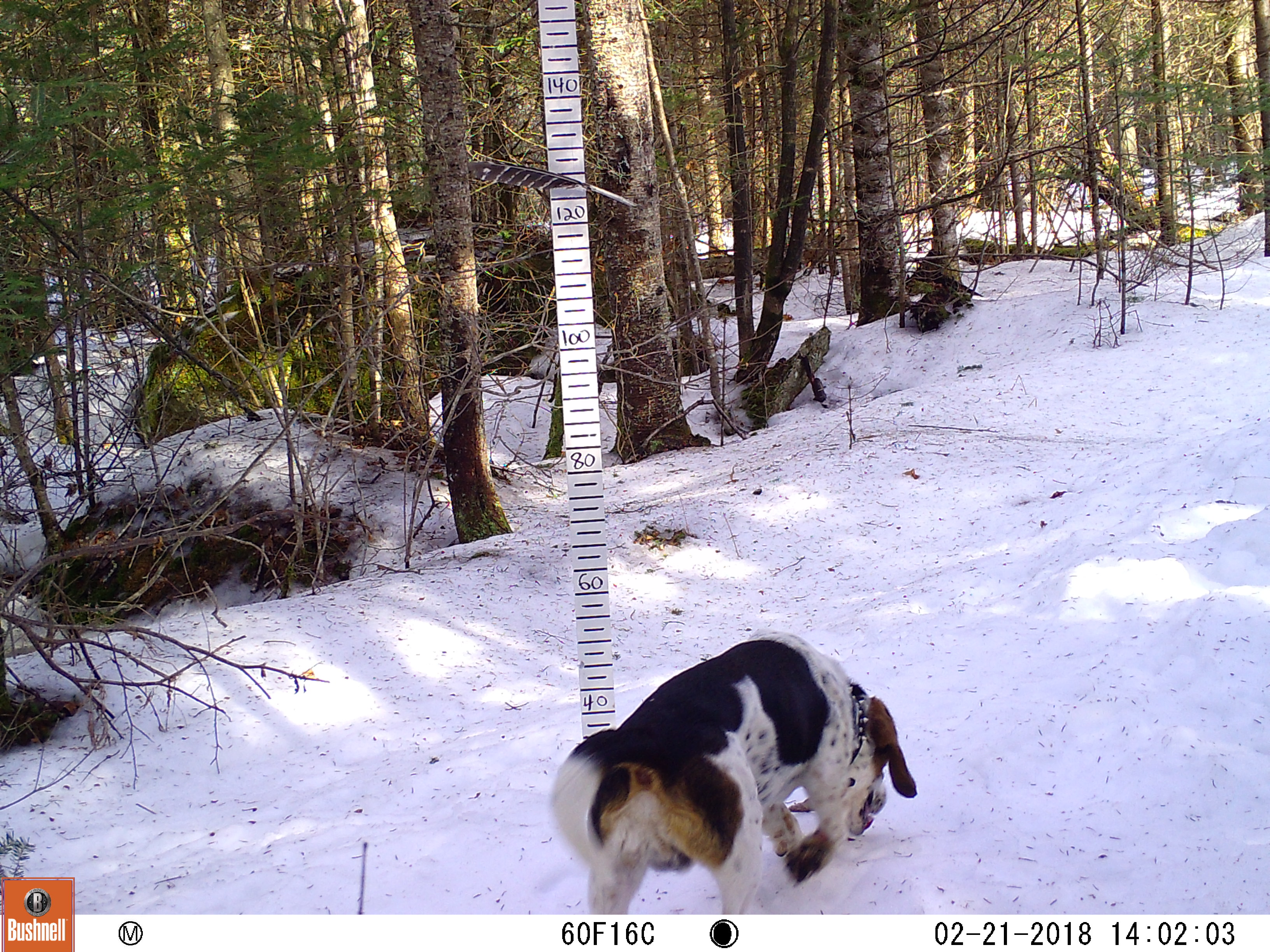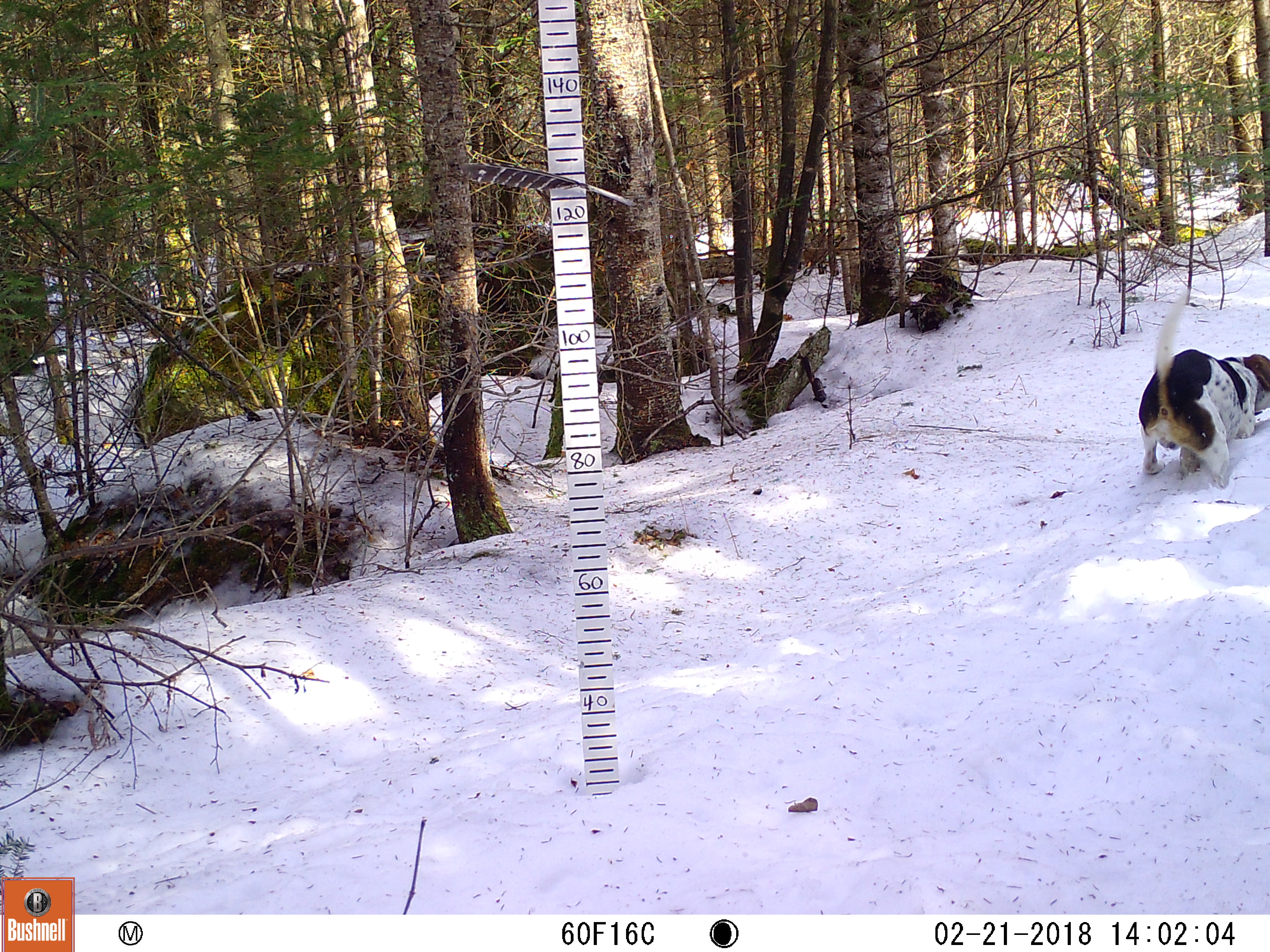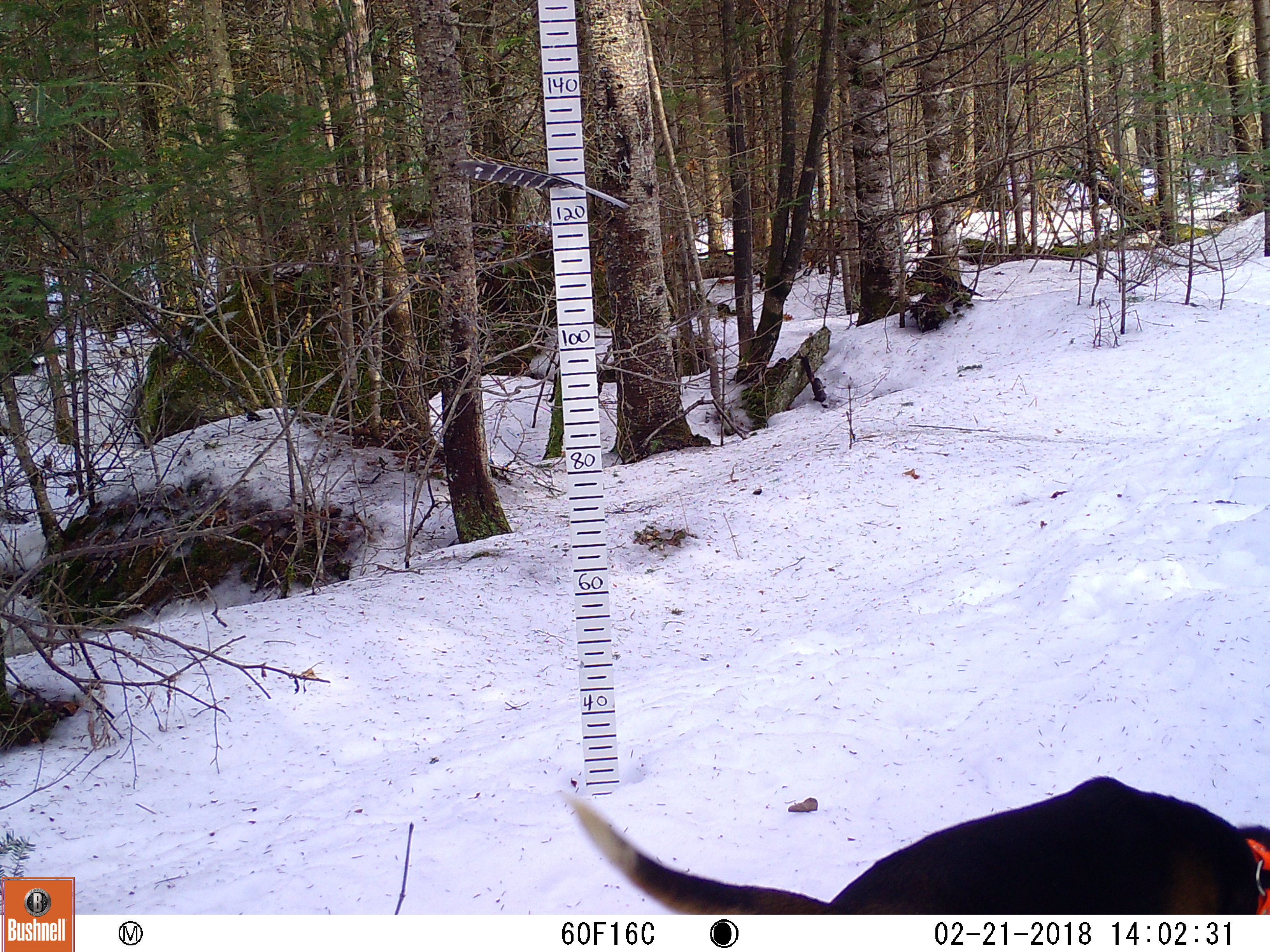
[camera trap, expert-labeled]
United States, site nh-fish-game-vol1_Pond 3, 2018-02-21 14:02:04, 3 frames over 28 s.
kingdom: Animalia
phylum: Chordata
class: Mammalia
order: Carnivora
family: Canidae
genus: Canis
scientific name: Canis familiaris familiaris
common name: domestic dog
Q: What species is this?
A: Domestic dog (Canis familiaris familiaris).